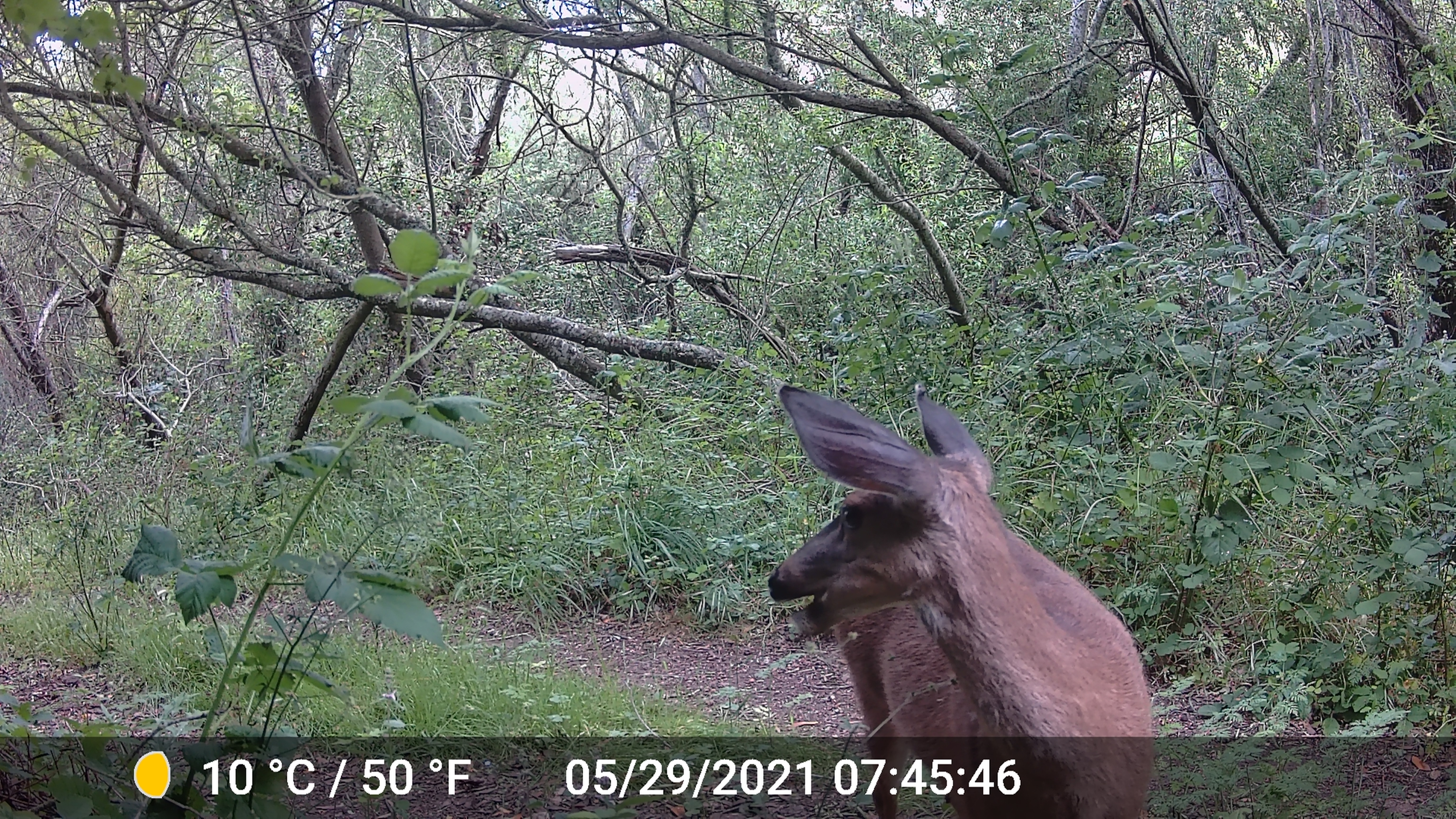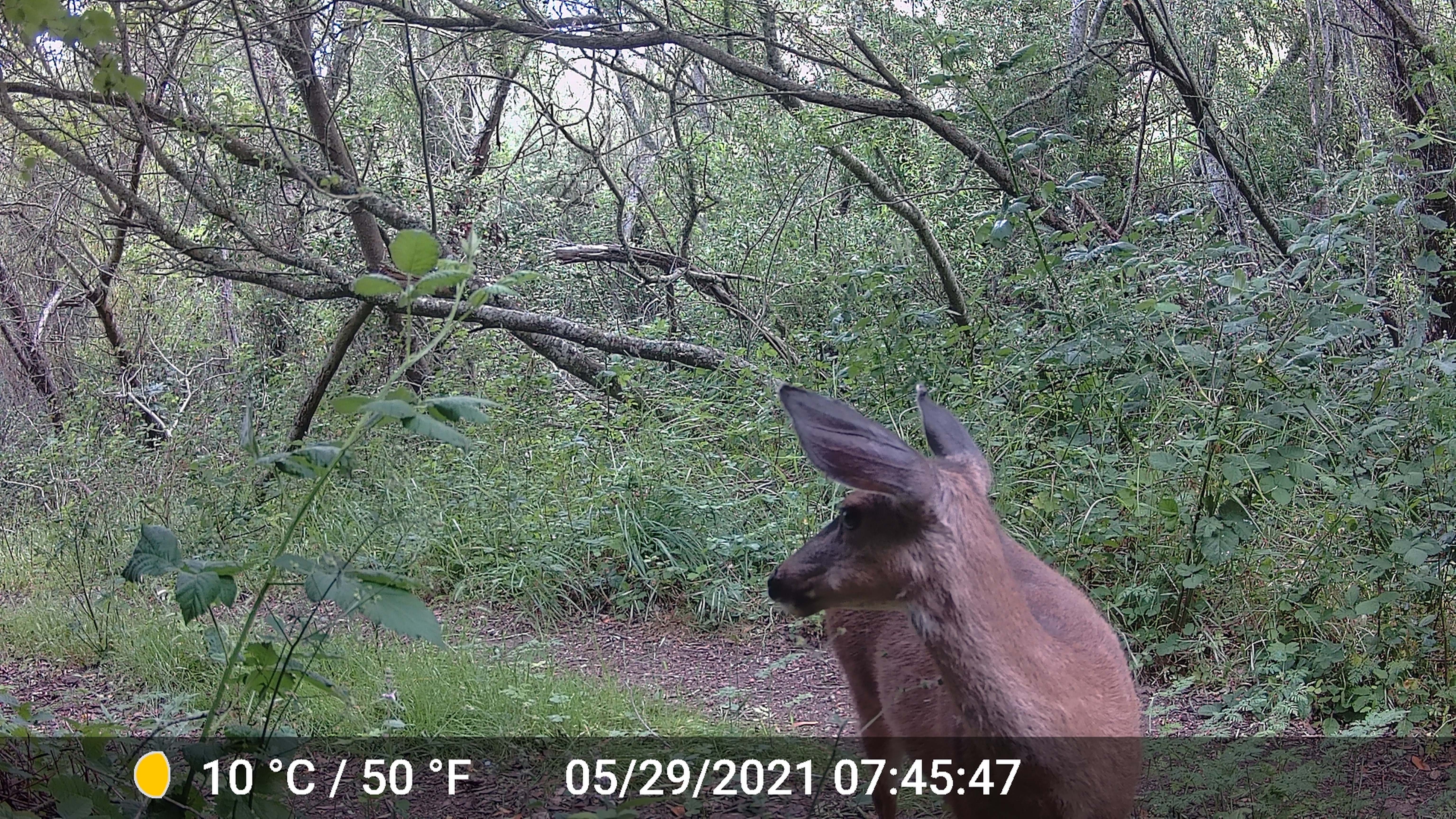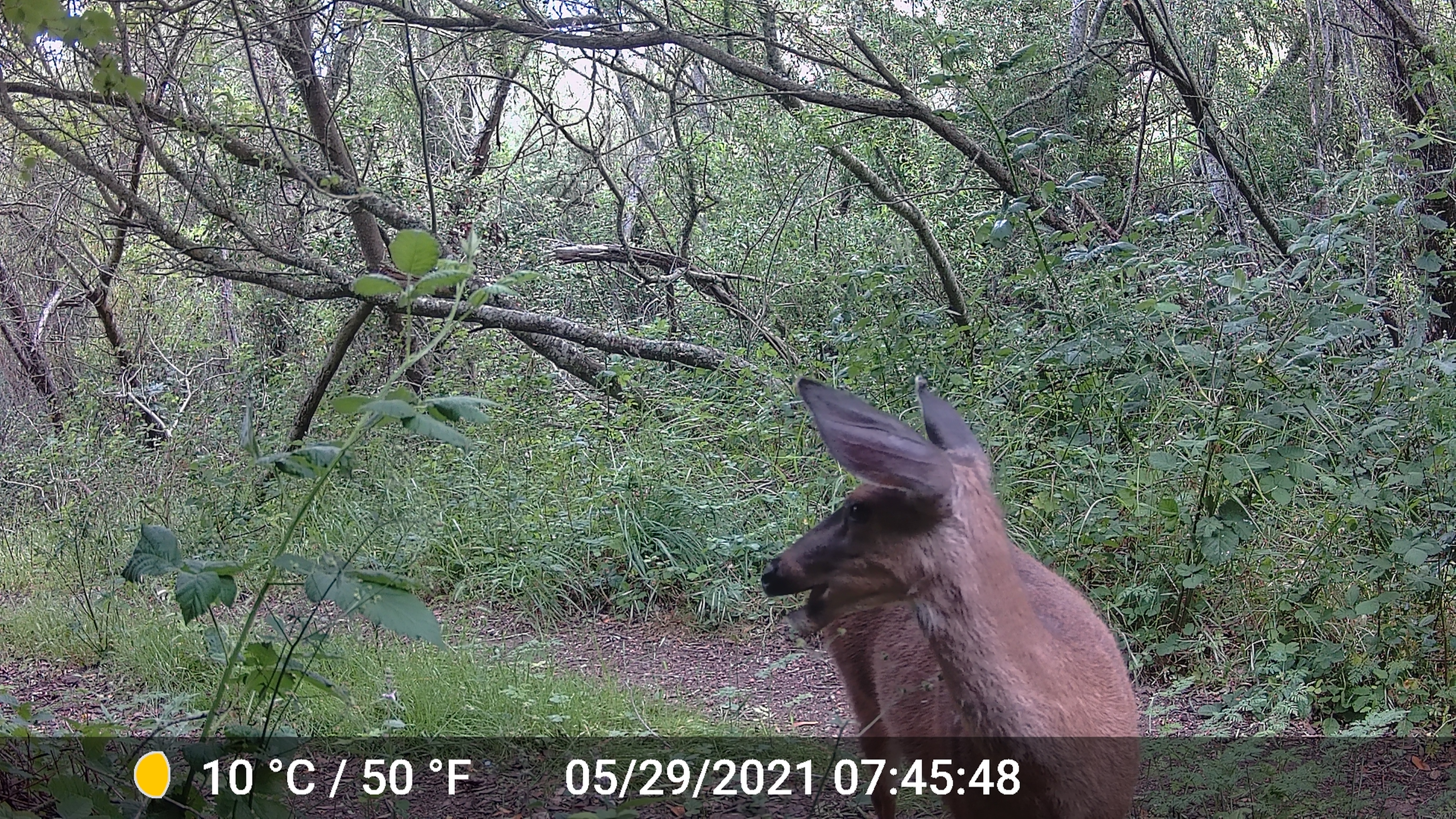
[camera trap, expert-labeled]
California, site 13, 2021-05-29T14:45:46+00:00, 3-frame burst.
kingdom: Animalia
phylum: Chordata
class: Mammalia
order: Artiodactyla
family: Cervidae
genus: Odocoileus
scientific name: Odocoileus hemionus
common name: mule deer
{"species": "mule deer (Odocoileus hemionus)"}